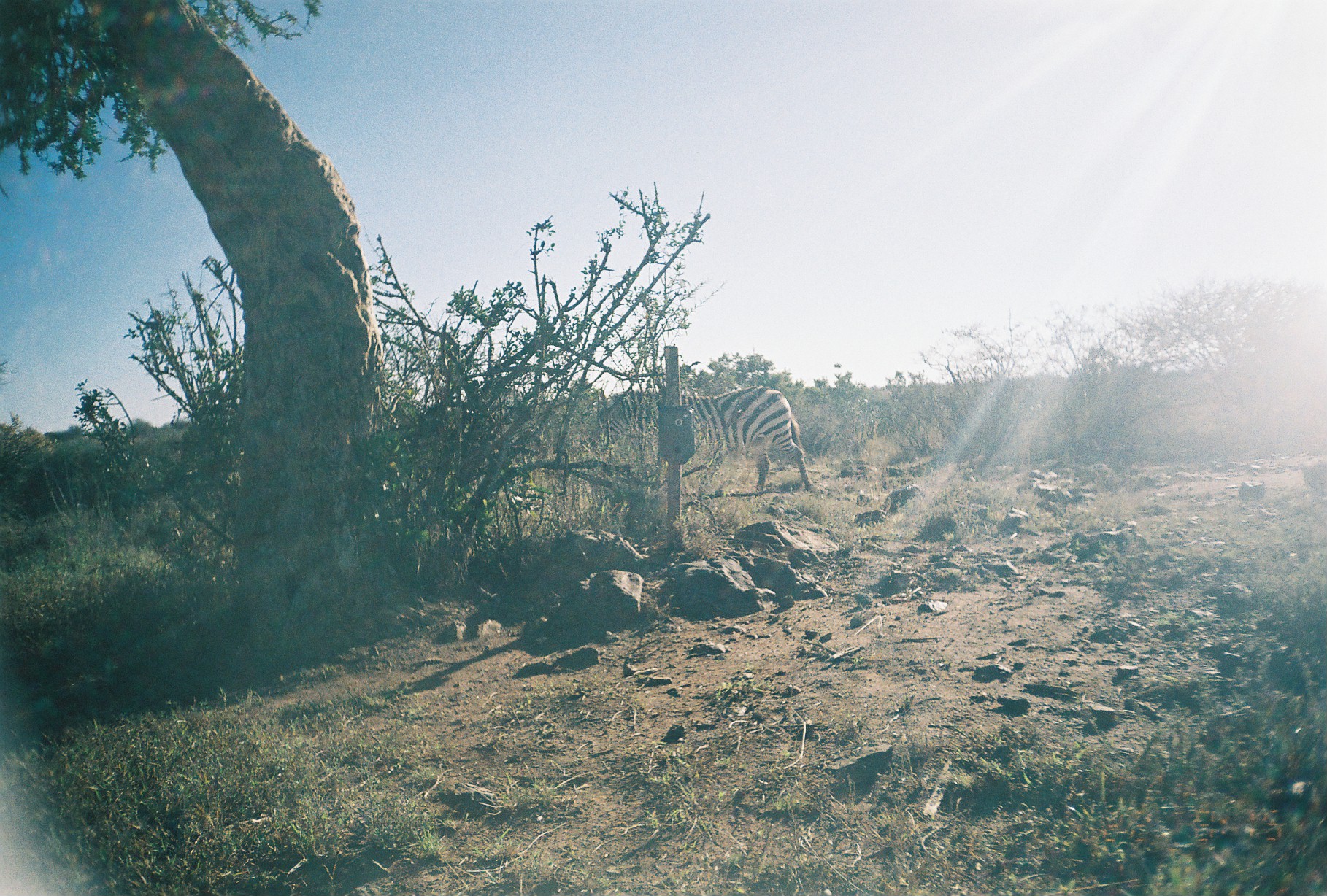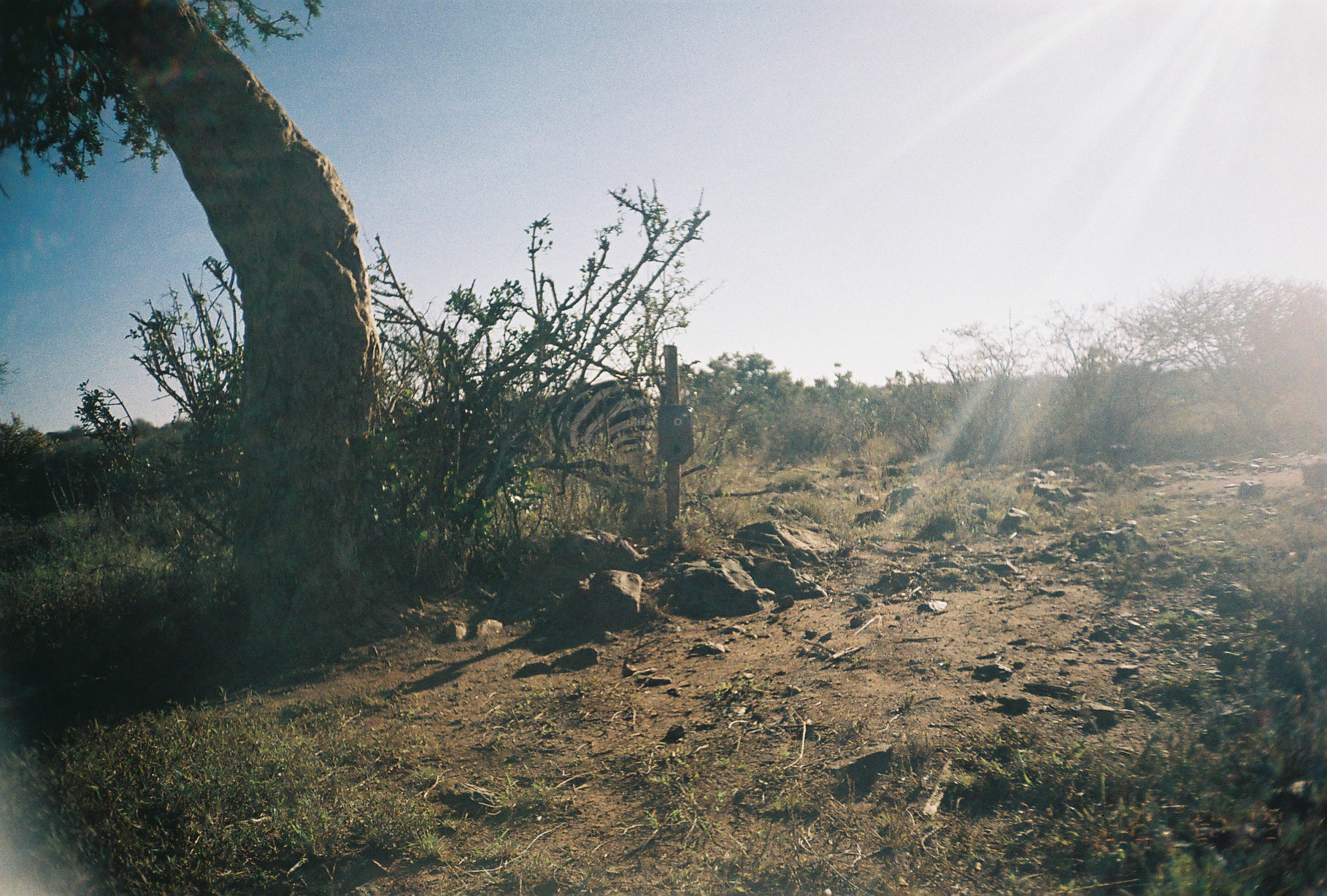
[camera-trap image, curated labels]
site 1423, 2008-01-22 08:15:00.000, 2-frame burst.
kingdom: Animalia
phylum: Chordata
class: Mammalia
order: Perissodactyla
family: Equidae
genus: Equus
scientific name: Equus quagga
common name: plains zebra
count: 1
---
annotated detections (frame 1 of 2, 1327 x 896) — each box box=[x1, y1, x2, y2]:
equus quagga: box=[596, 381, 817, 495]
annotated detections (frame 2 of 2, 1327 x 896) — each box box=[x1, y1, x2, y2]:
equus quagga: box=[488, 377, 652, 519]